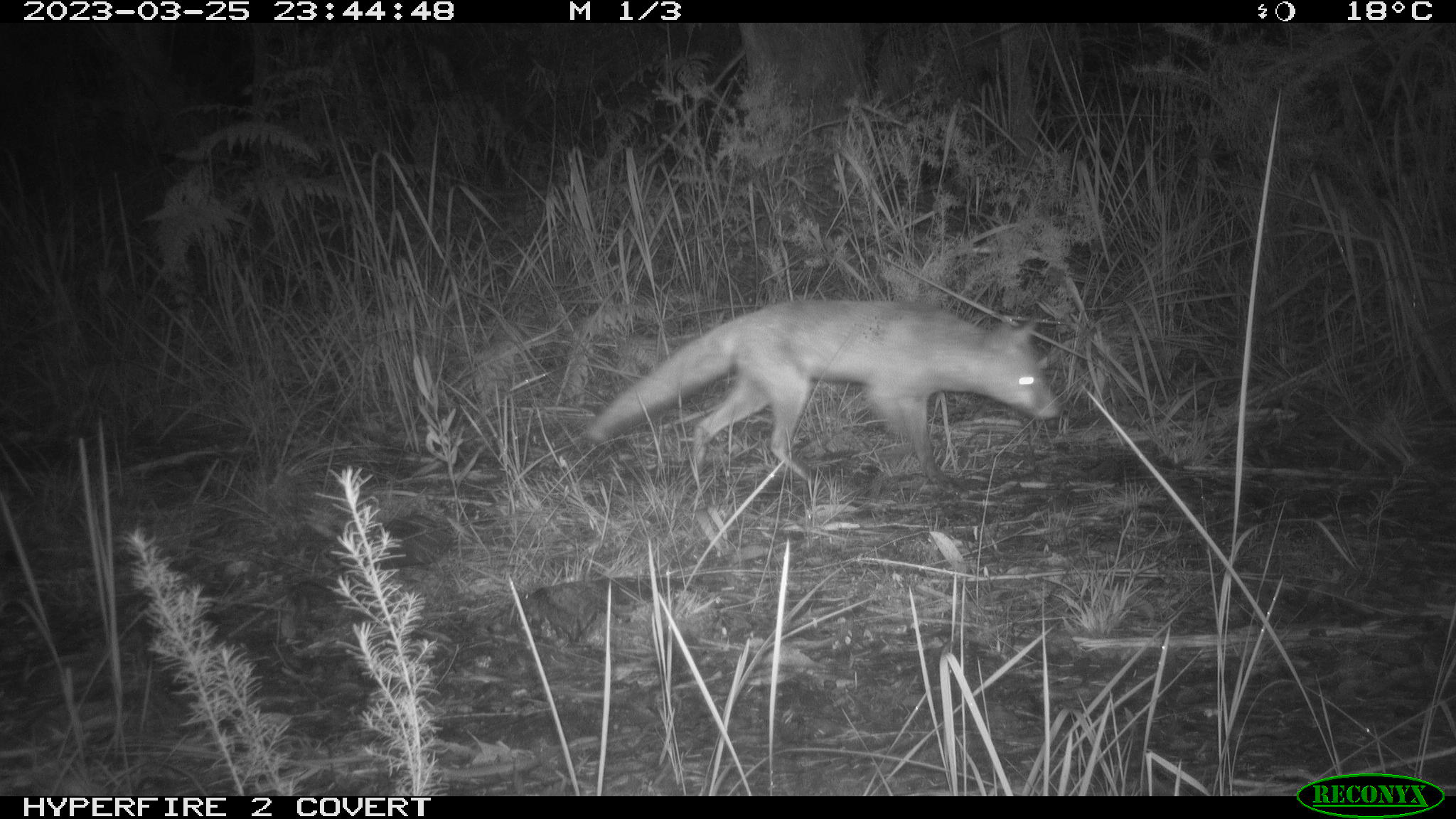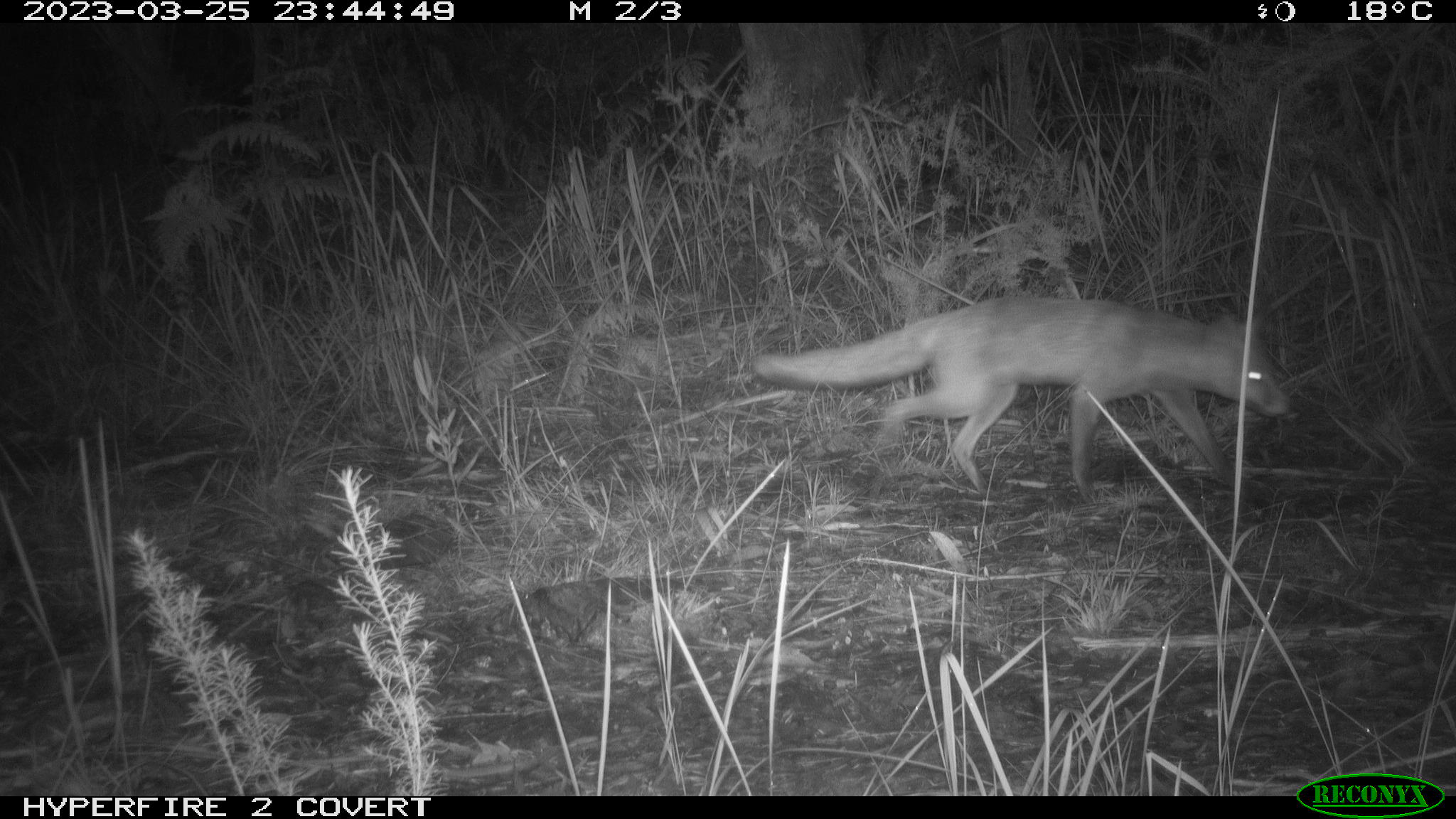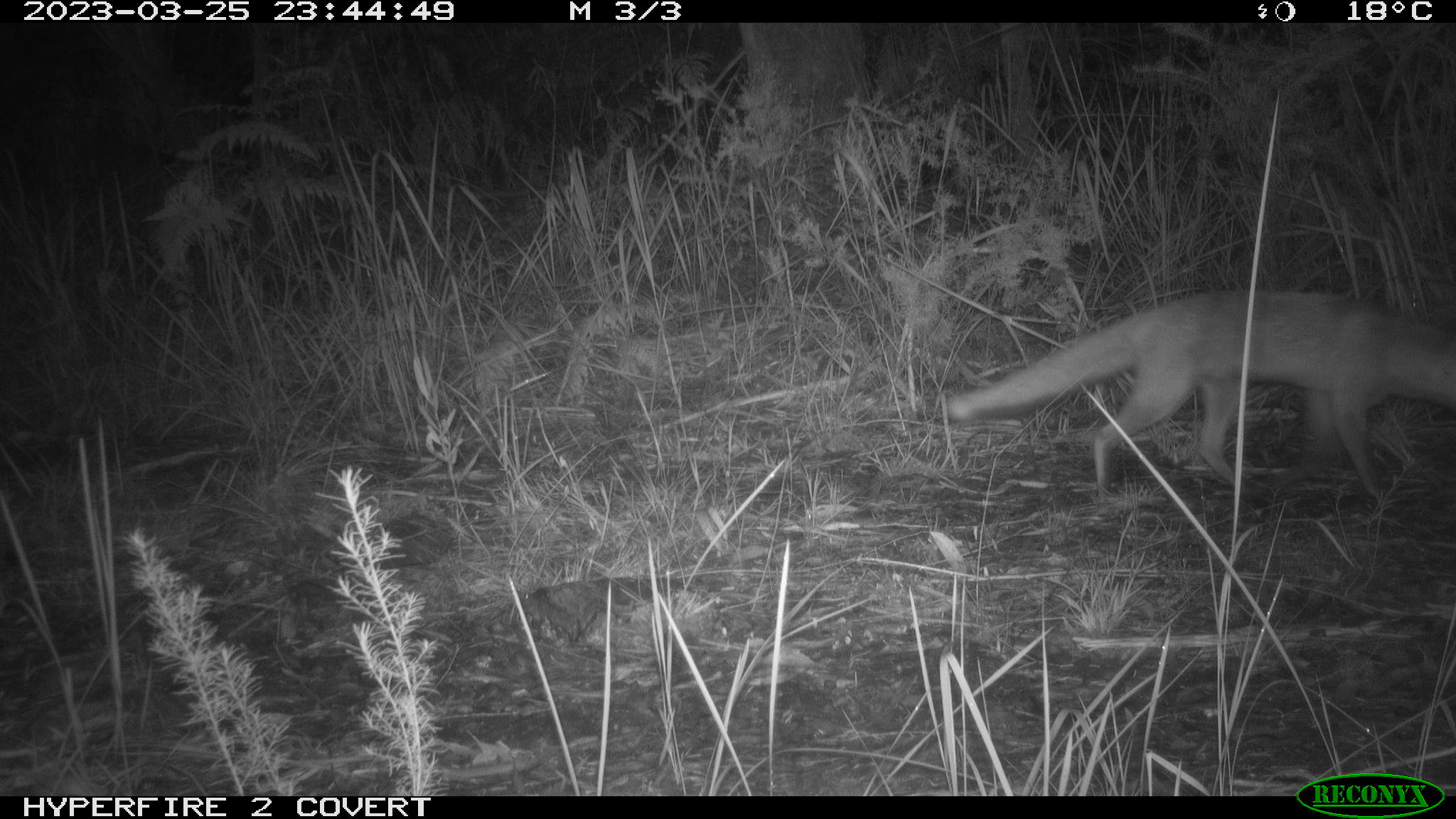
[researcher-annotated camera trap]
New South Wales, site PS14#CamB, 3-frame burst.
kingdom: Animalia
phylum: Chordata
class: Mammalia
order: Carnivora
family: Canidae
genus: Vulpes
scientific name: Vulpes vulpes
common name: red fox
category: fox